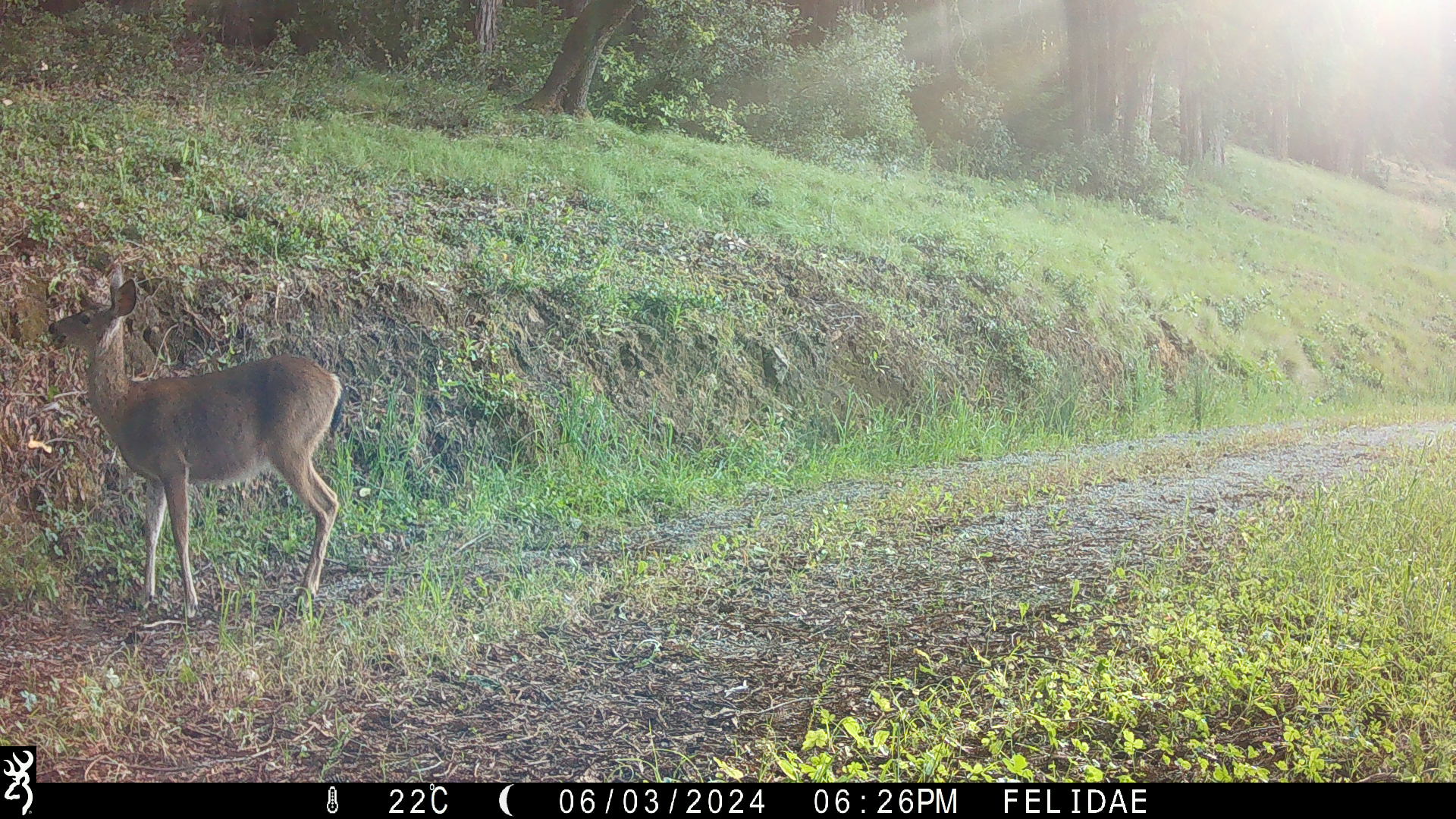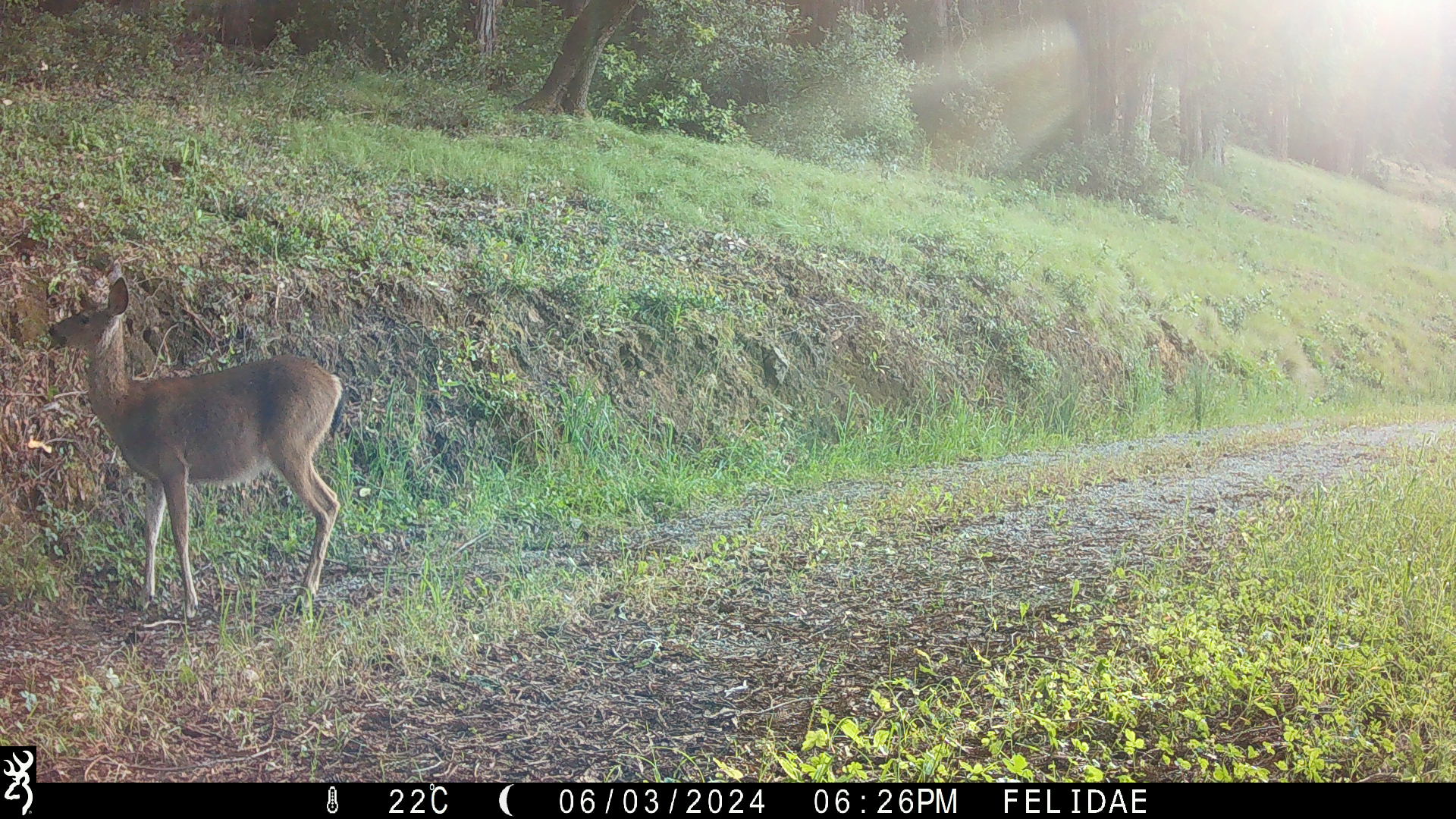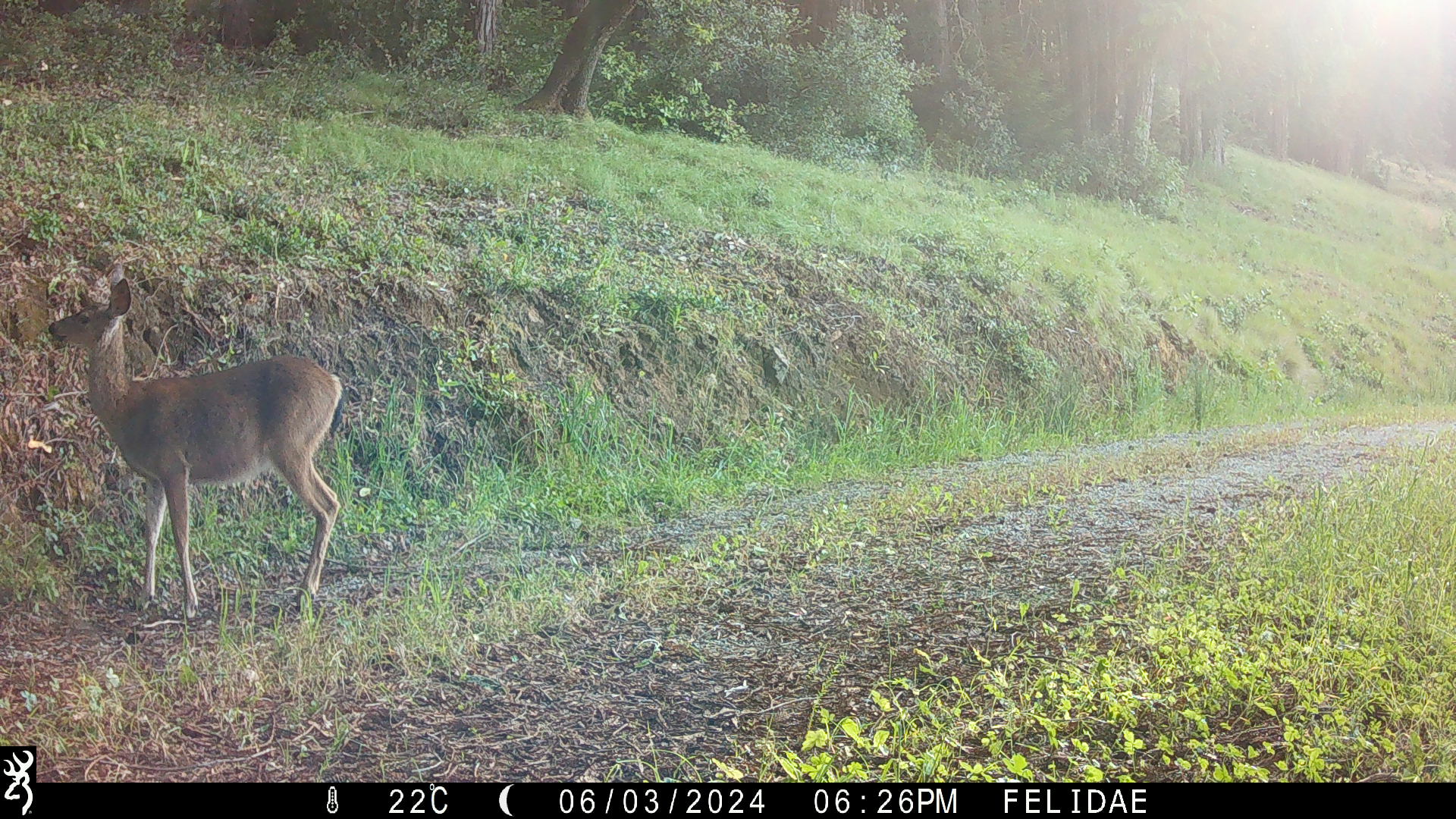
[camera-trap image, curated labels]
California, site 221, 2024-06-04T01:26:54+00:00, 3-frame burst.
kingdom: Animalia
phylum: Chordata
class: Mammalia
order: Artiodactyla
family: Cervidae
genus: Odocoileus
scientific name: Odocoileus hemionus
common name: mule deer